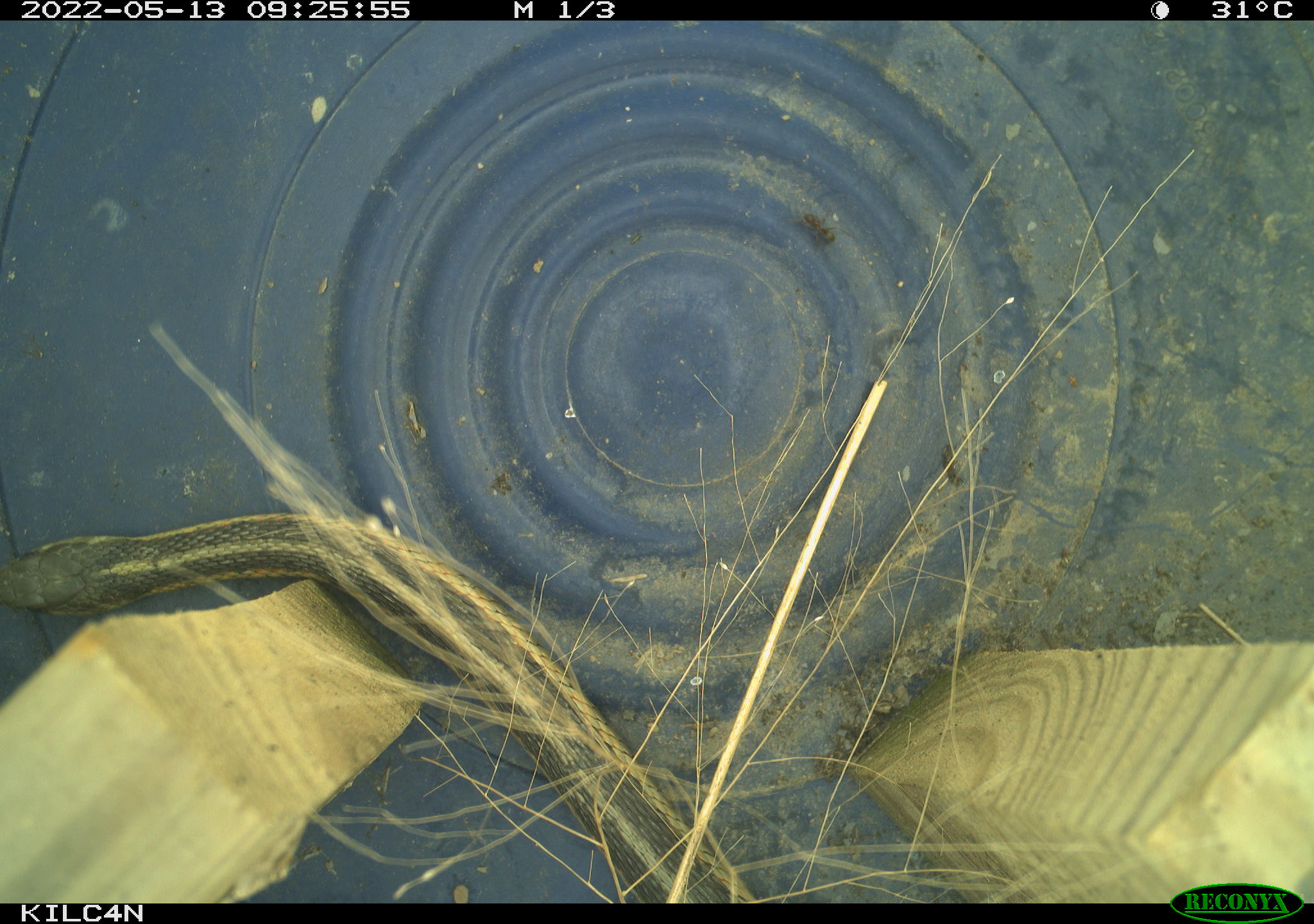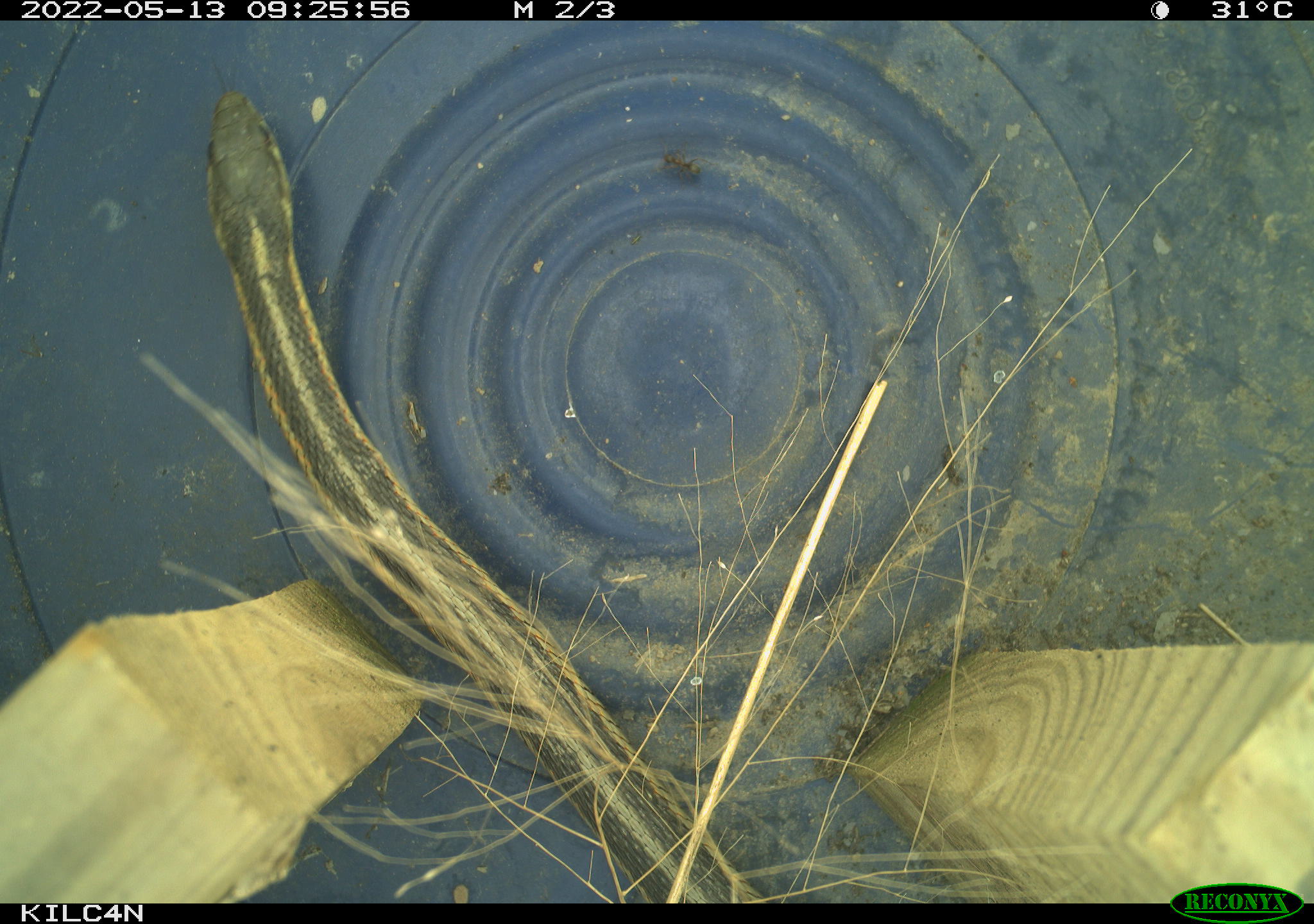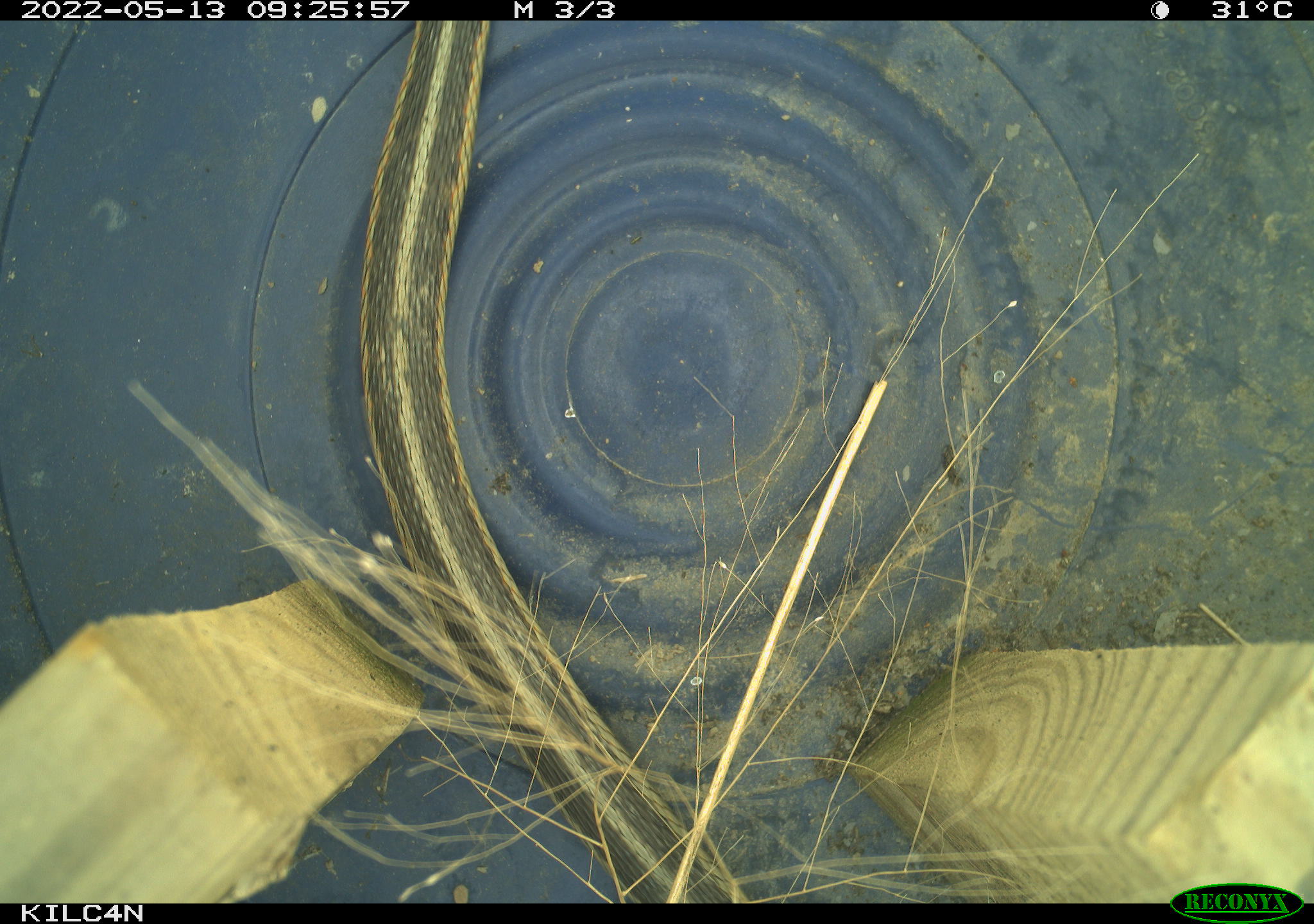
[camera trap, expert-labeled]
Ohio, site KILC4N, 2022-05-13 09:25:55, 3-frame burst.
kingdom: Animalia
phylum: Chordata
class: Reptilia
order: Squamata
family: Colubridae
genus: Thamnophis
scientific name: Thamnophis sirtalis sirtalis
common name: eastern gartersnake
Eastern gartersnake (Thamnophis sirtalis sirtalis).